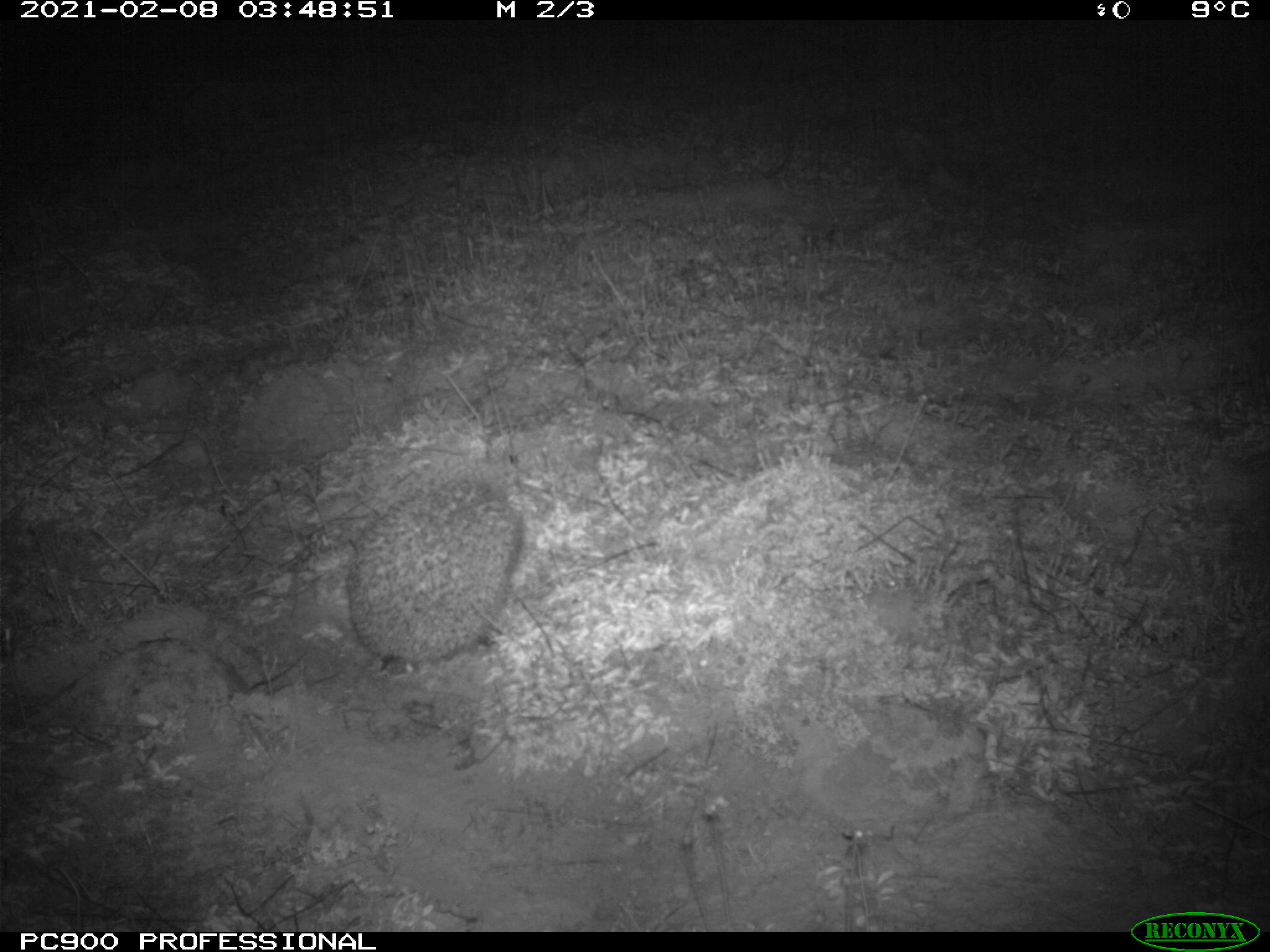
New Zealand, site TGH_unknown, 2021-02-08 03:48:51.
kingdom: Animalia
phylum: Chordata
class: Mammalia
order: Eulipotyphla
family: Erinaceidae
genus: Erinaceus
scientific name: Erinaceus europaeus europaeus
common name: european hedgehog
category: hedgehog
Hedgehog (european hedgehog) (Erinaceus europaeus europaeus).